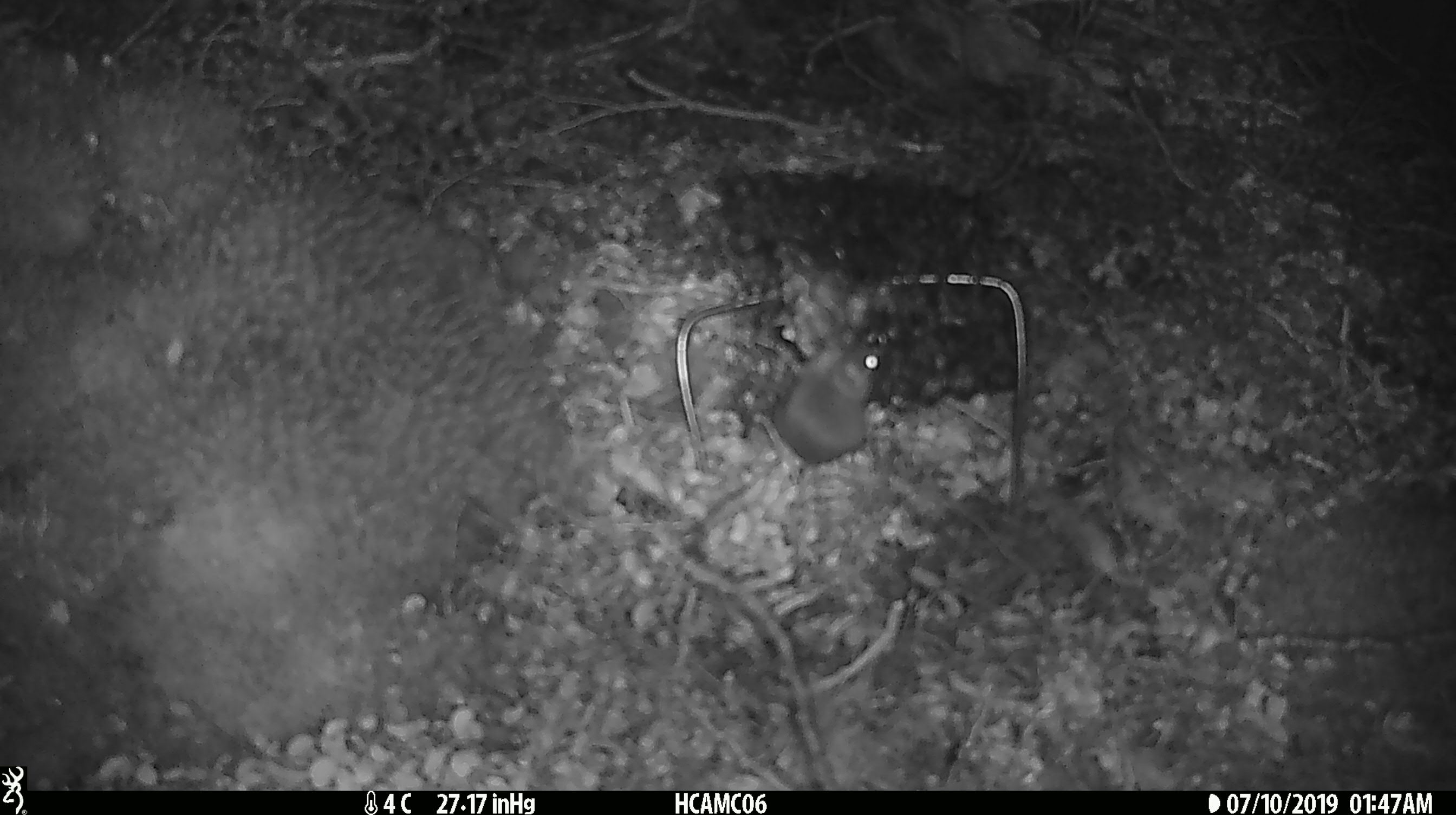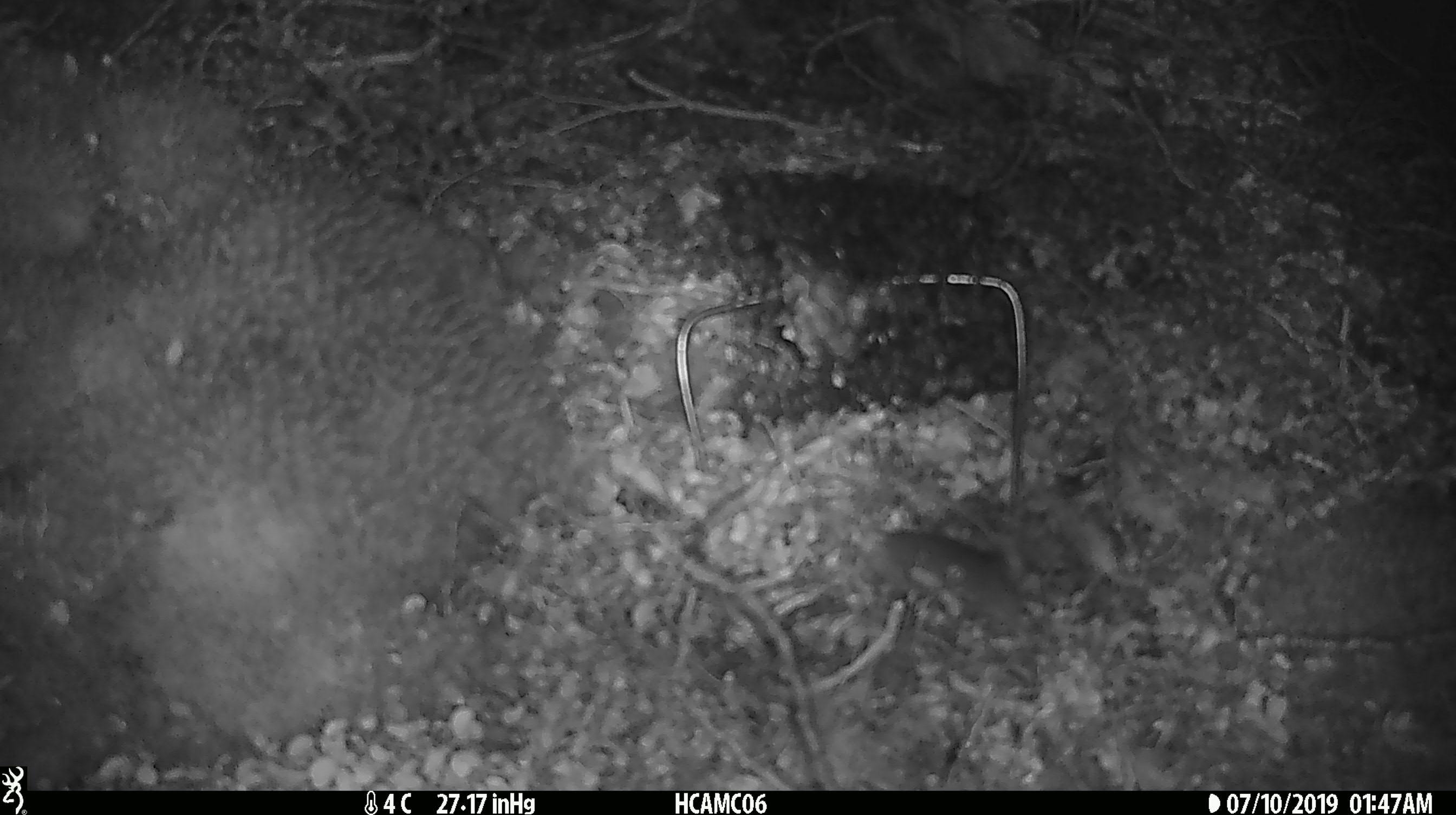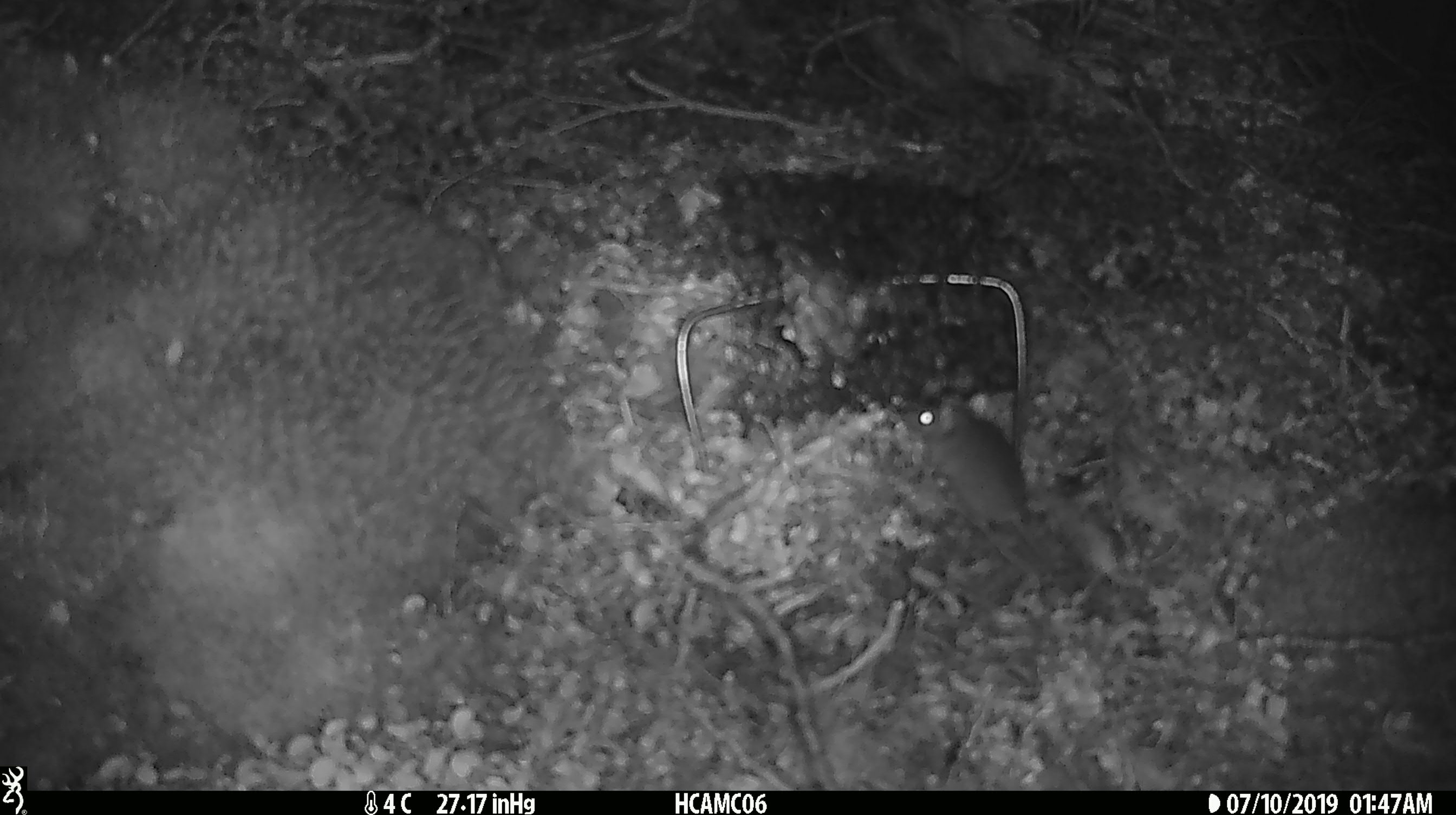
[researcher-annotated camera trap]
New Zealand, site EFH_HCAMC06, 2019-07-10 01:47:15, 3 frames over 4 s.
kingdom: Animalia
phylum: Chordata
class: Mammalia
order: Rodentia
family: Muridae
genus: Mus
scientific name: Mus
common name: mouse